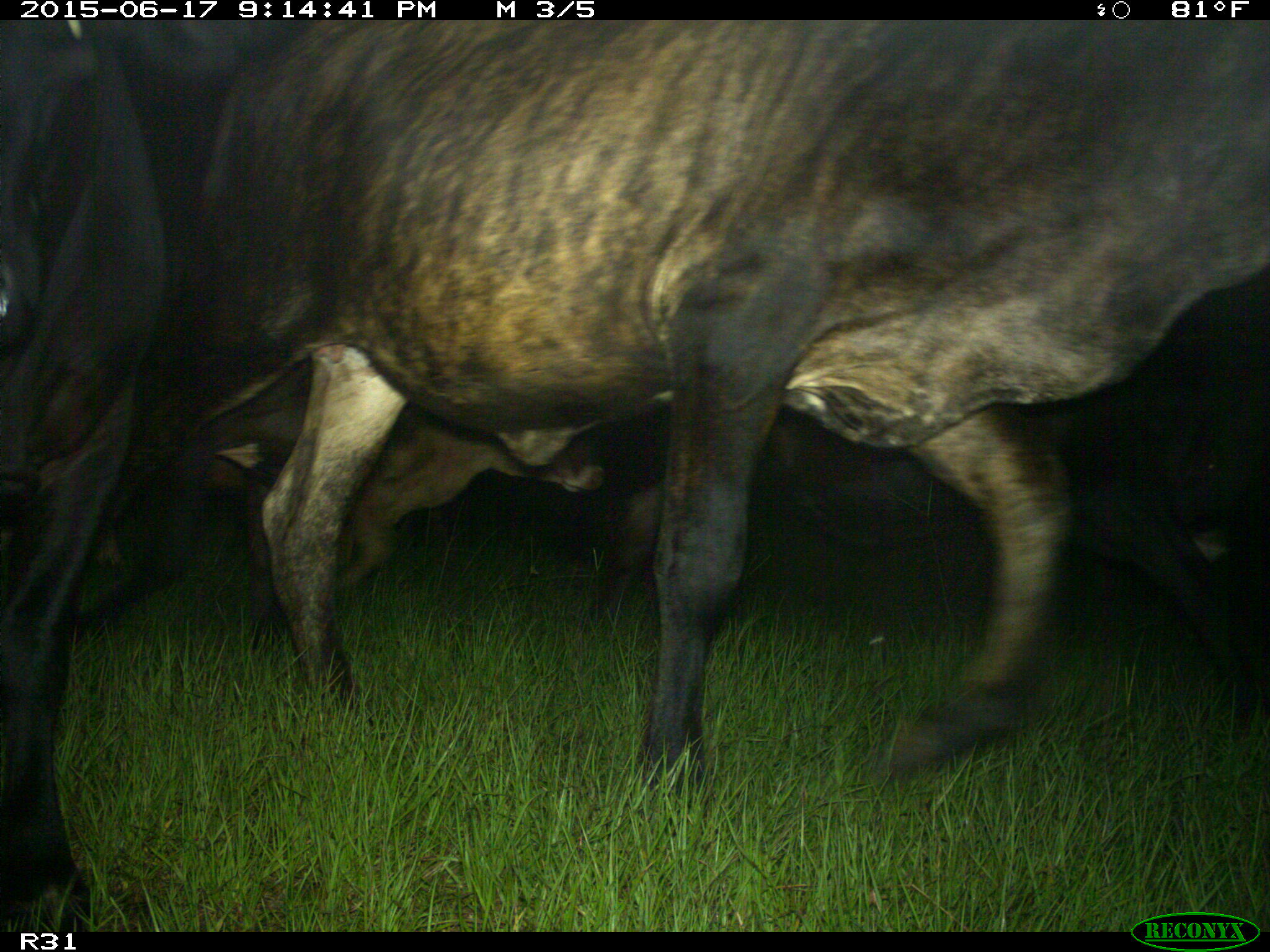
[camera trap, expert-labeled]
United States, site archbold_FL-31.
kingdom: Animalia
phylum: Chordata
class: Mammalia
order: Artiodactyla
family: Bovidae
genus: Bos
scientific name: Bos taurus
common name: domestic cow